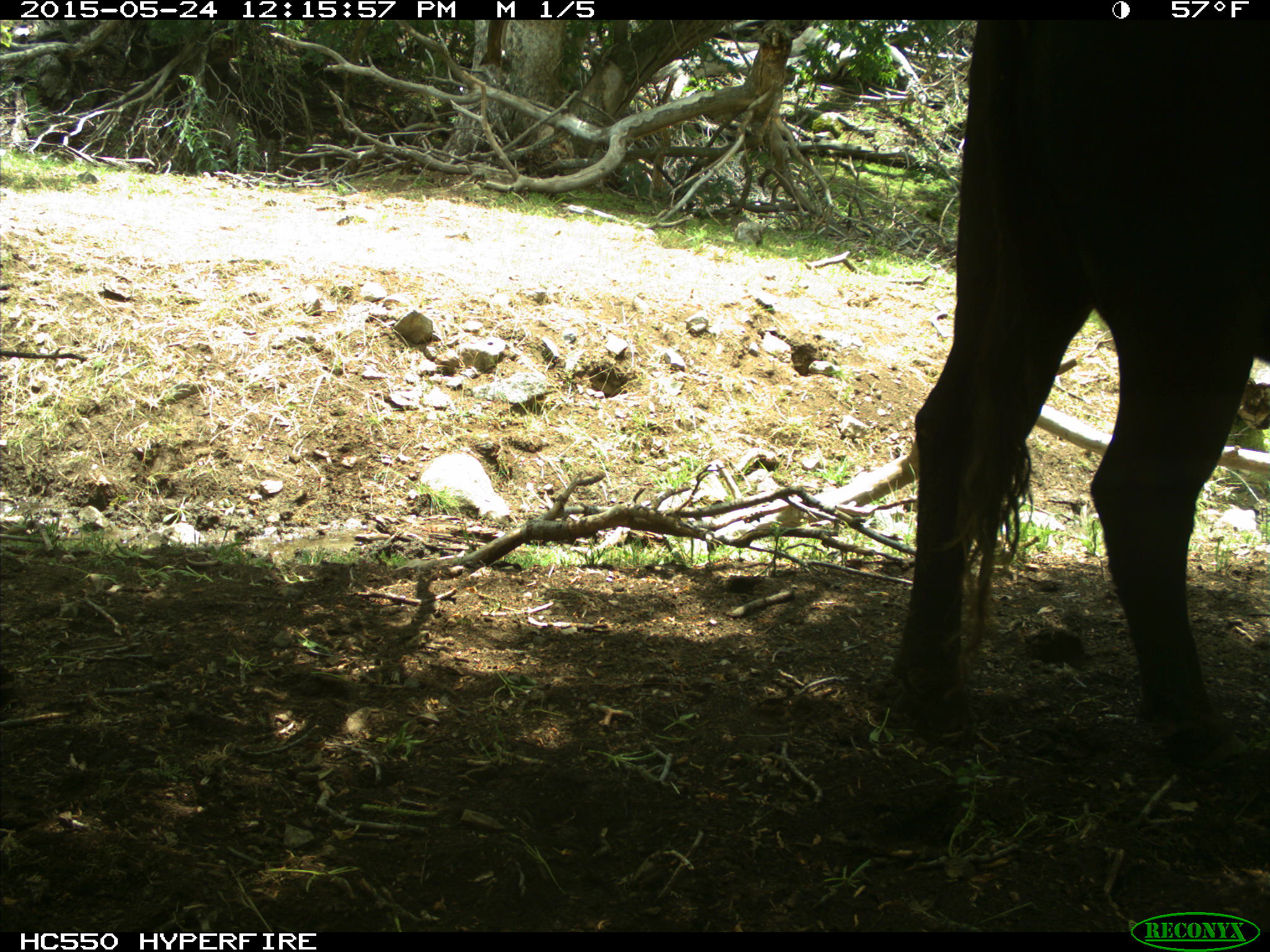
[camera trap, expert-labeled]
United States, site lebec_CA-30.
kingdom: Animalia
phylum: Chordata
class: Mammalia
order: Artiodactyla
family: Bovidae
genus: Bos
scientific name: Bos taurus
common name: domestic cow